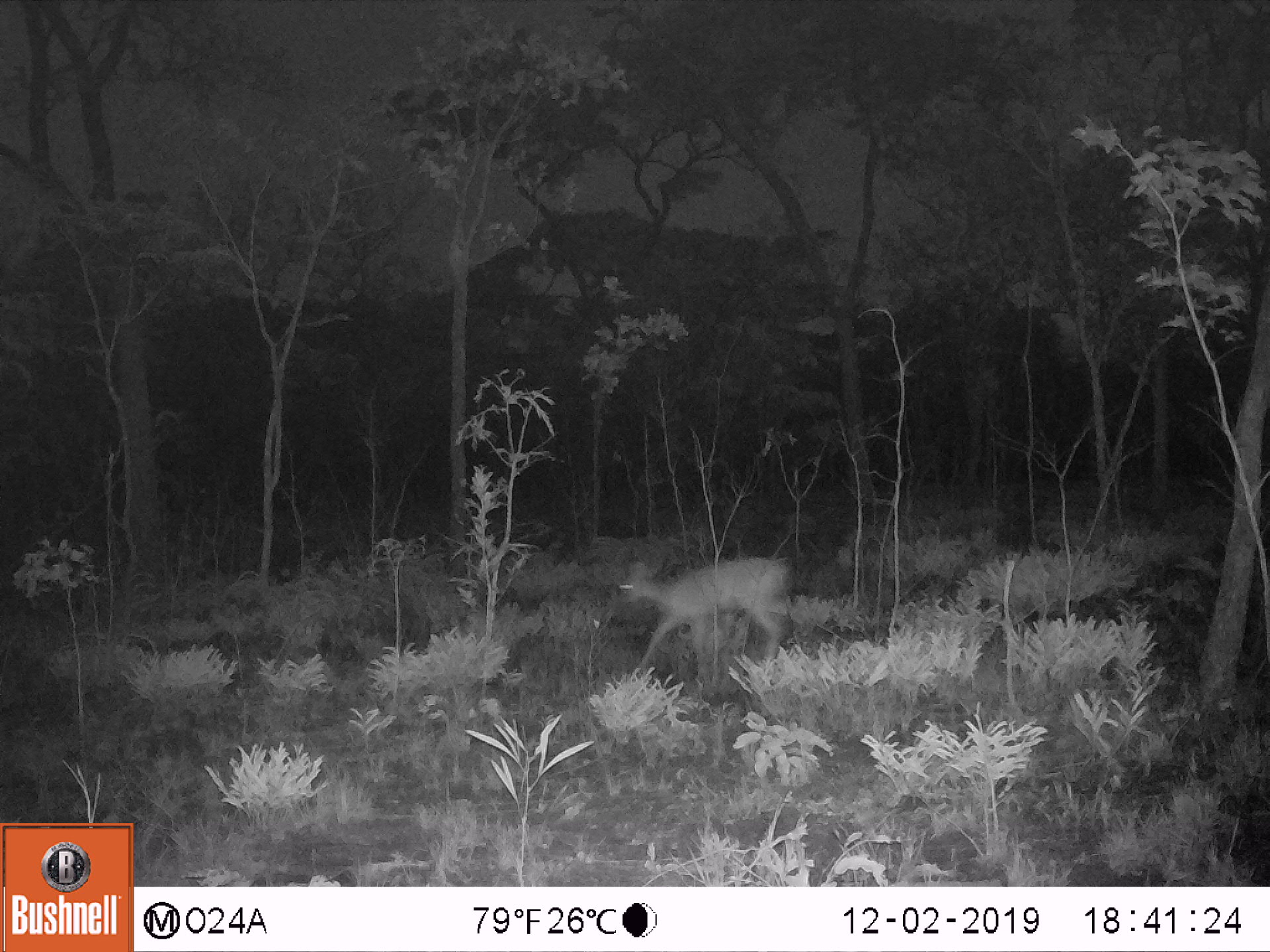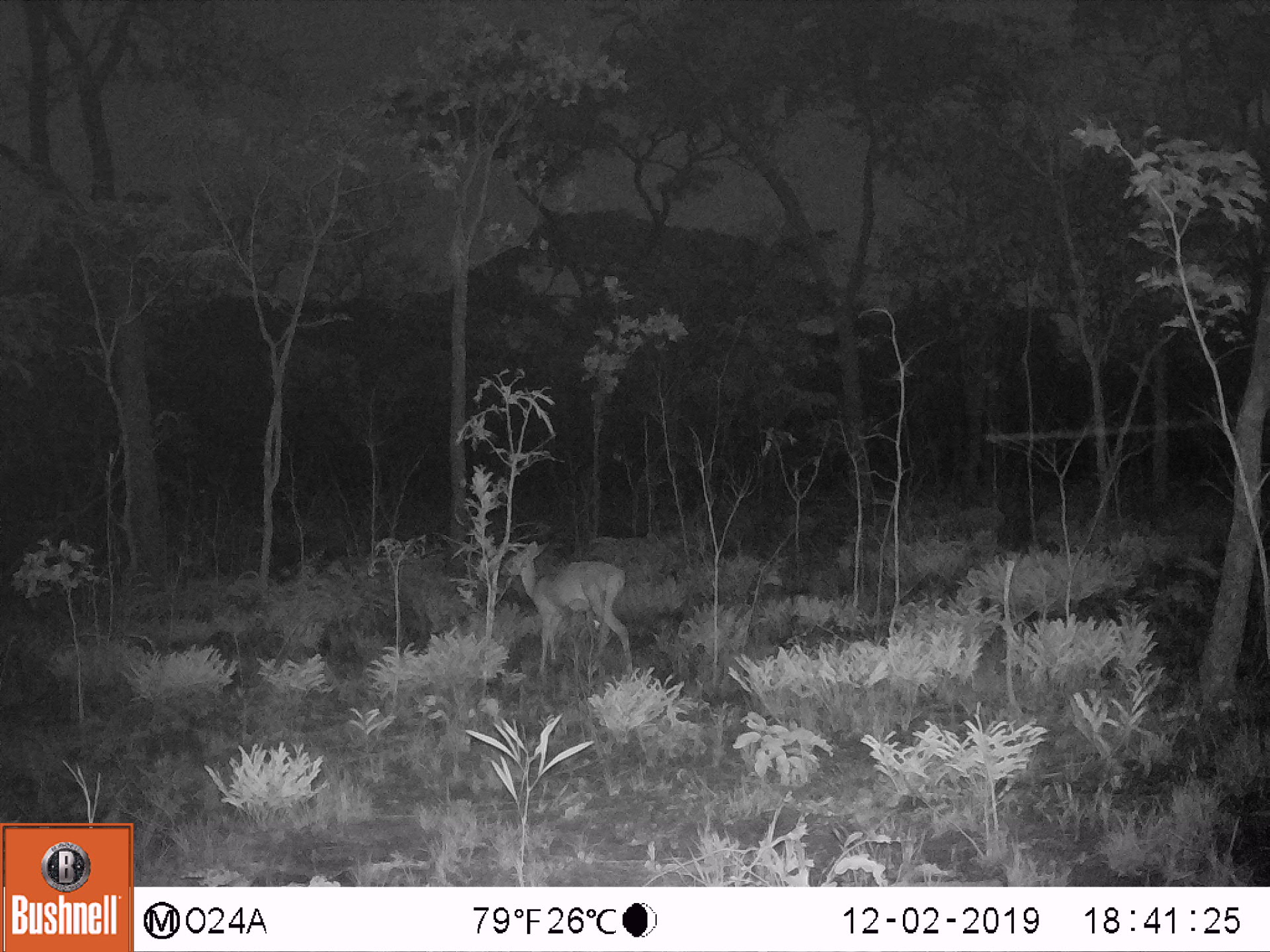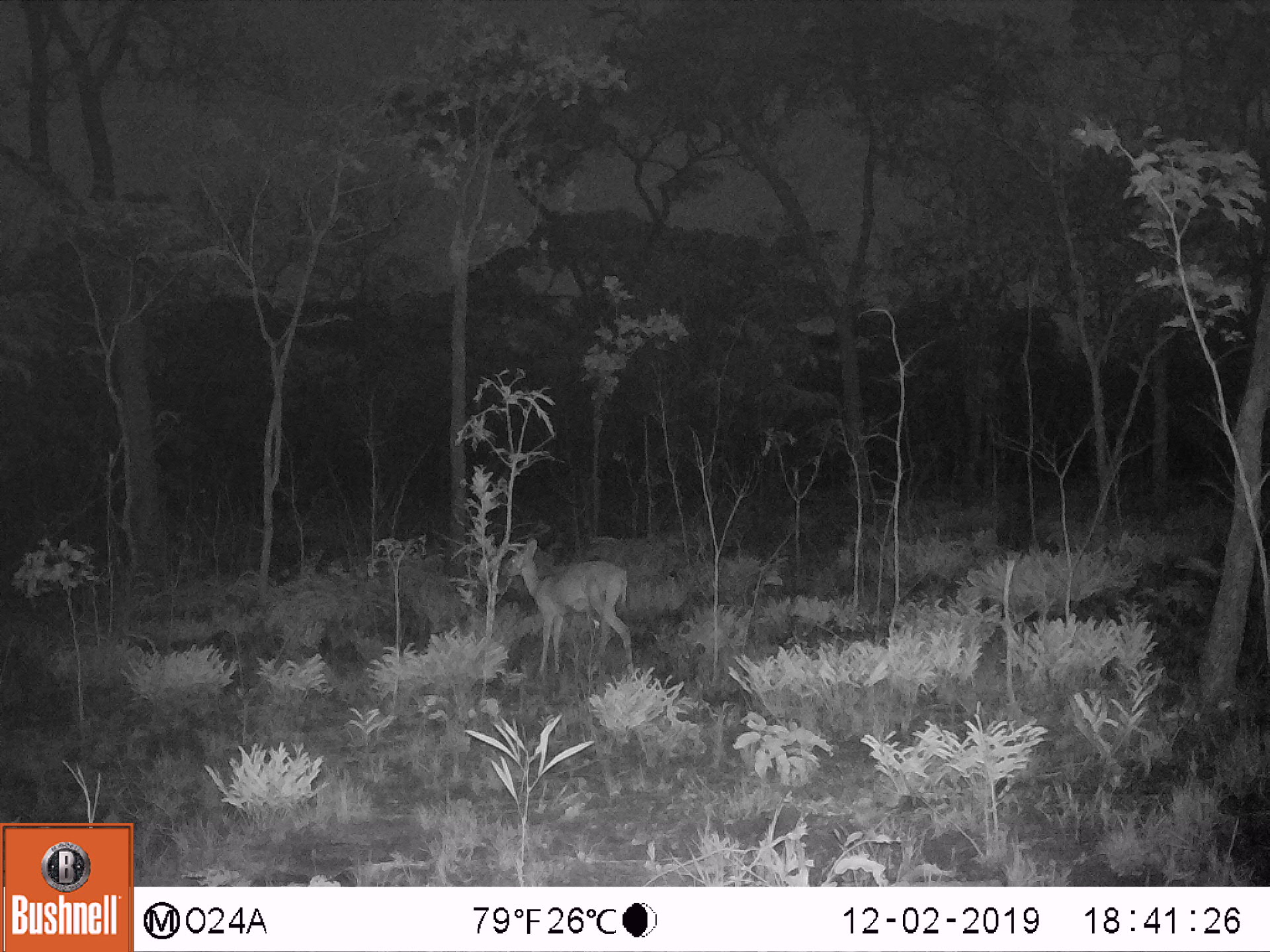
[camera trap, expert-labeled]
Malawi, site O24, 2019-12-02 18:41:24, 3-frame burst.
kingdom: Animalia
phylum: Chordata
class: Mammalia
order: Artiodactyla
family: Bovidae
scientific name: Antilopinae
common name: small antelope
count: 1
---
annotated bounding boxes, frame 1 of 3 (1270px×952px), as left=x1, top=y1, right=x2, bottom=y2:
small antelope: left=606, top=552, right=802, bottom=695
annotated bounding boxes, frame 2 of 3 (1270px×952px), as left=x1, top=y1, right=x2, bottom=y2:
small antelope: left=496, top=534, right=640, bottom=685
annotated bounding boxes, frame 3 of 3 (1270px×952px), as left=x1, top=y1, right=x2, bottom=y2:
small antelope: left=496, top=538, right=635, bottom=690